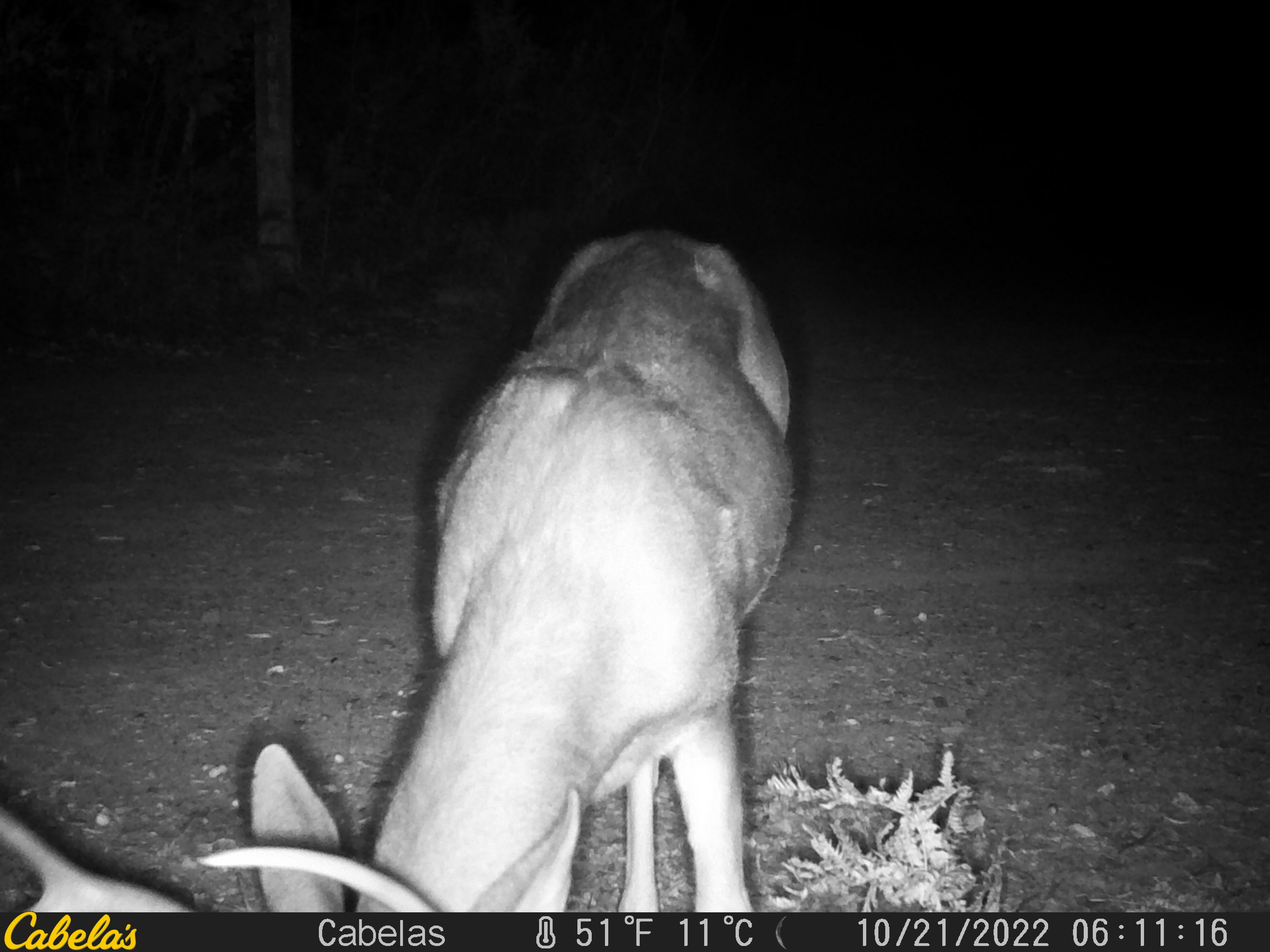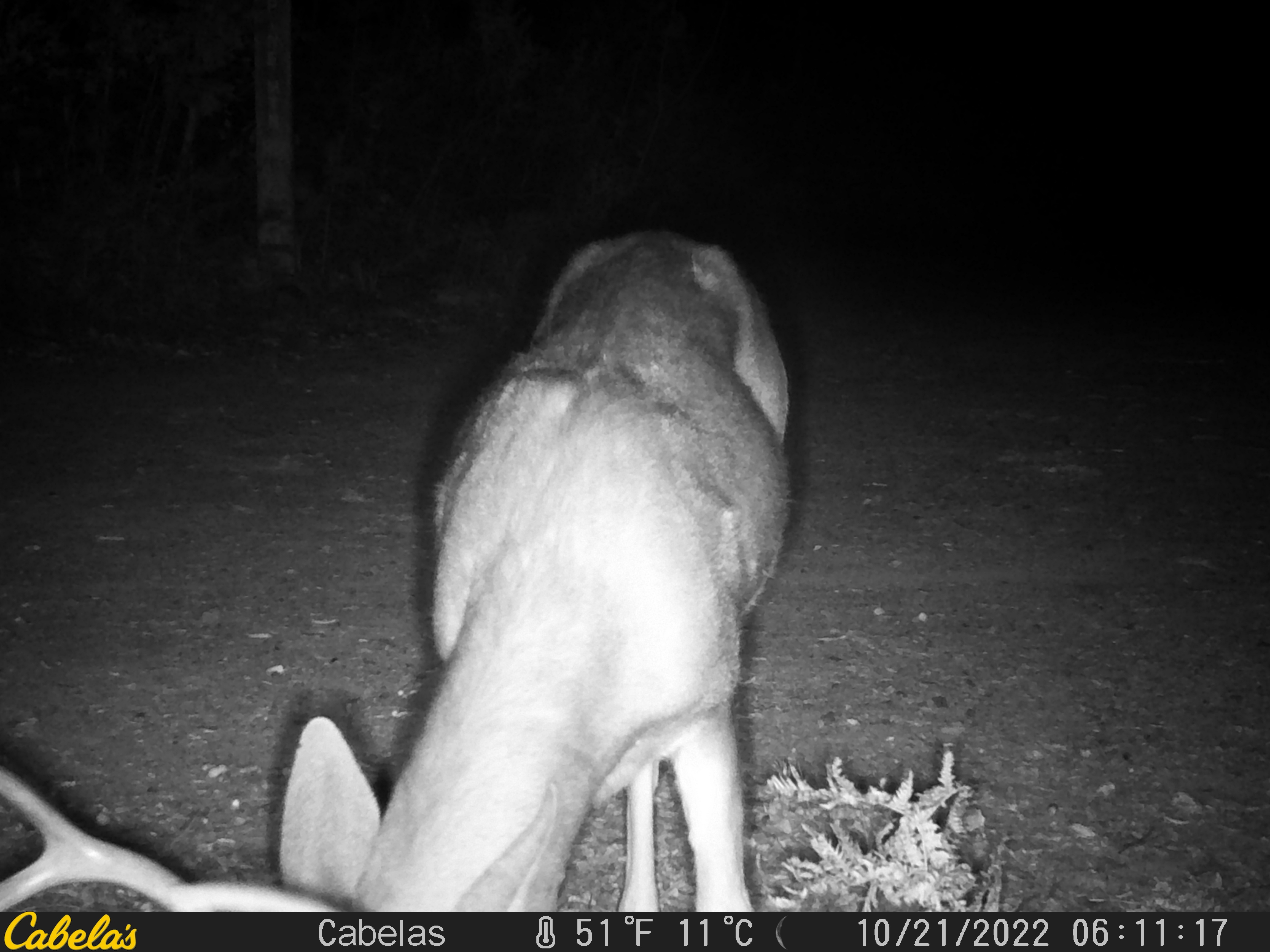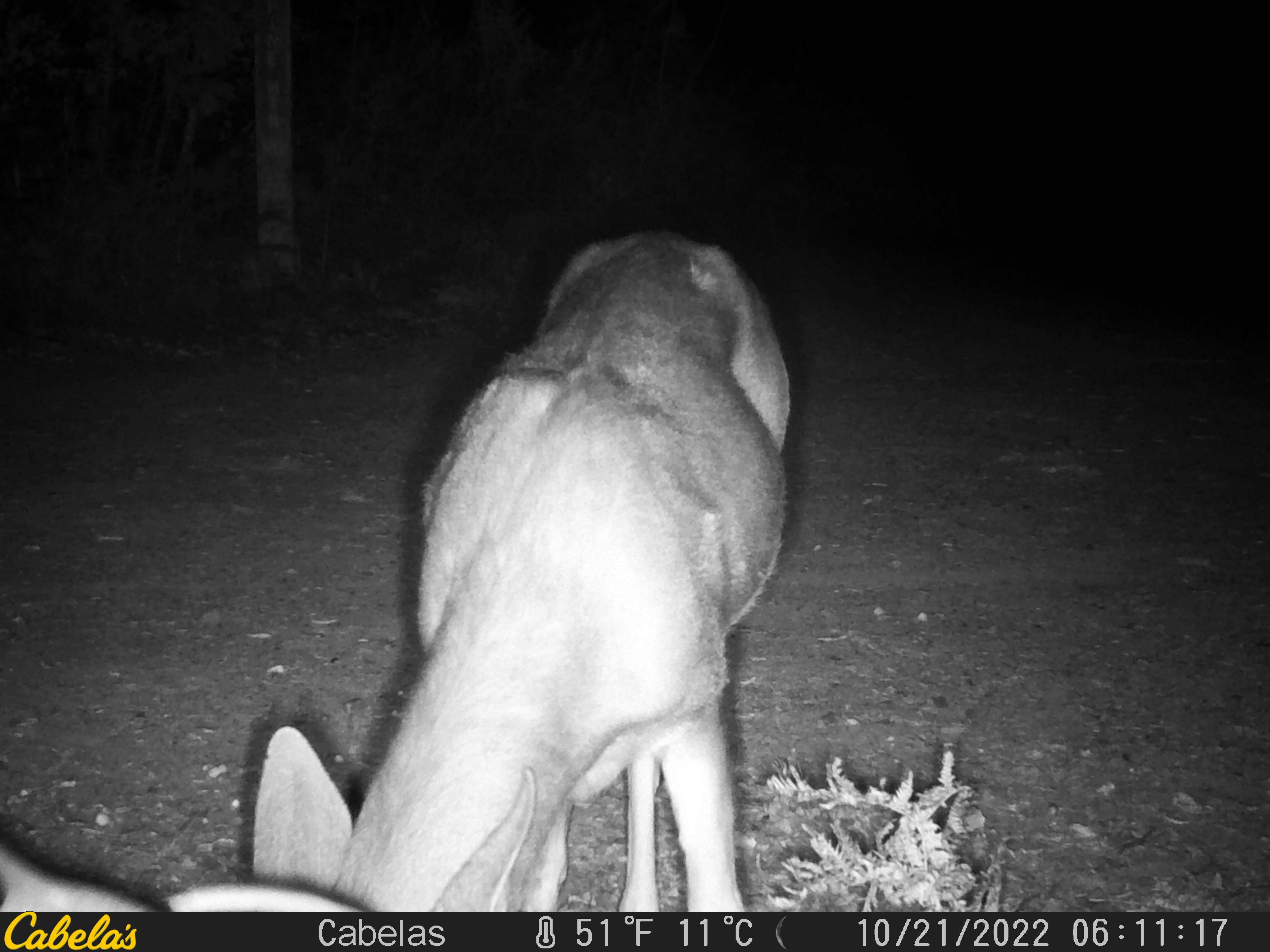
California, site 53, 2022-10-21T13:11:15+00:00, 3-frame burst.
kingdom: Animalia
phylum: Chordata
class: Mammalia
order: Artiodactyla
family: Cervidae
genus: Odocoileus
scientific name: Odocoileus hemionus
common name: mule deer